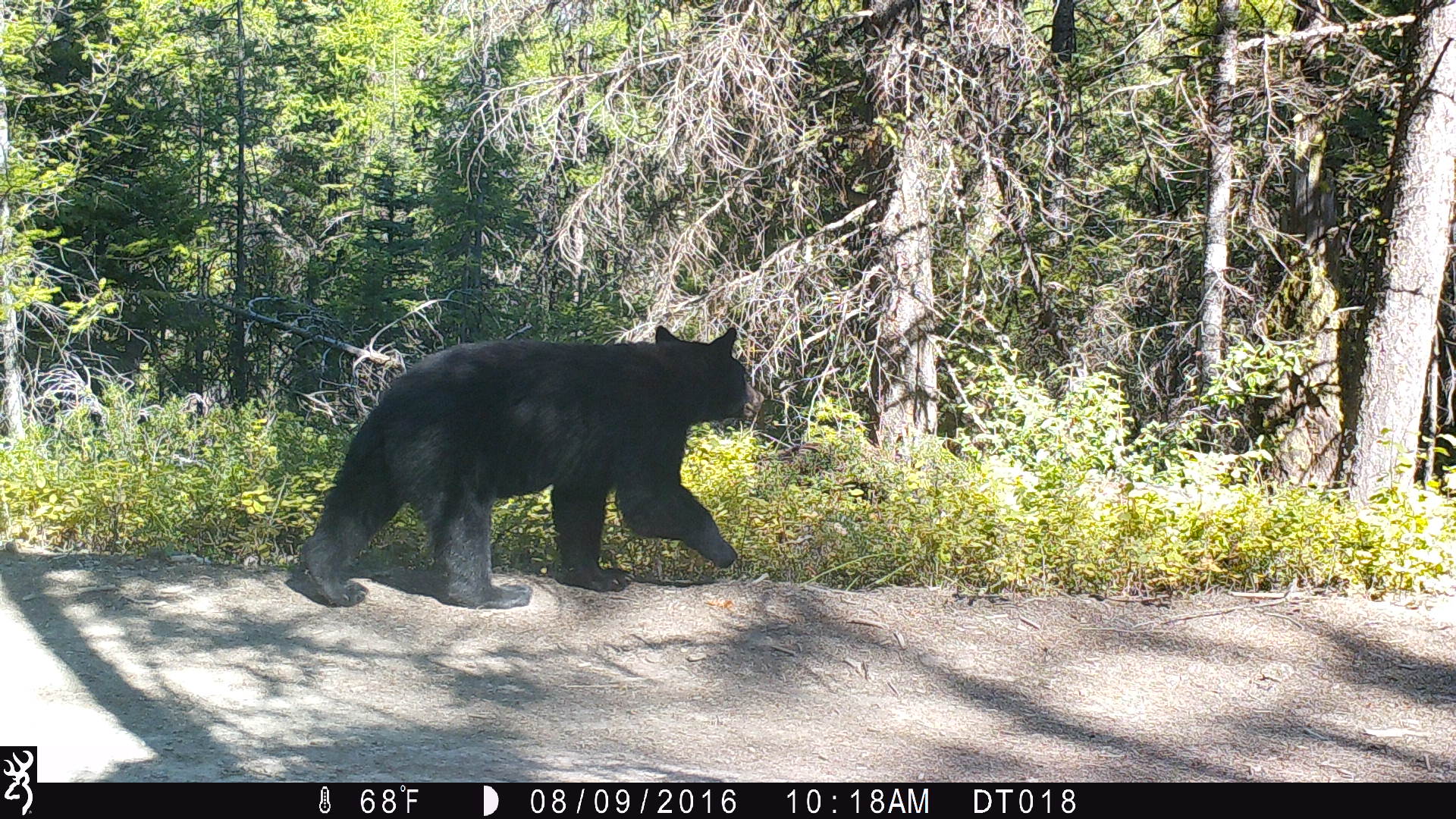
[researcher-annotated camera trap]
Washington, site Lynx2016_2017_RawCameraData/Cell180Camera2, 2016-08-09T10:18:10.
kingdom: Animalia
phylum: Chordata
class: Mammalia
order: Carnivora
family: Ursidae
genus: Ursus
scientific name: Ursus americanus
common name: american black bear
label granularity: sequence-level